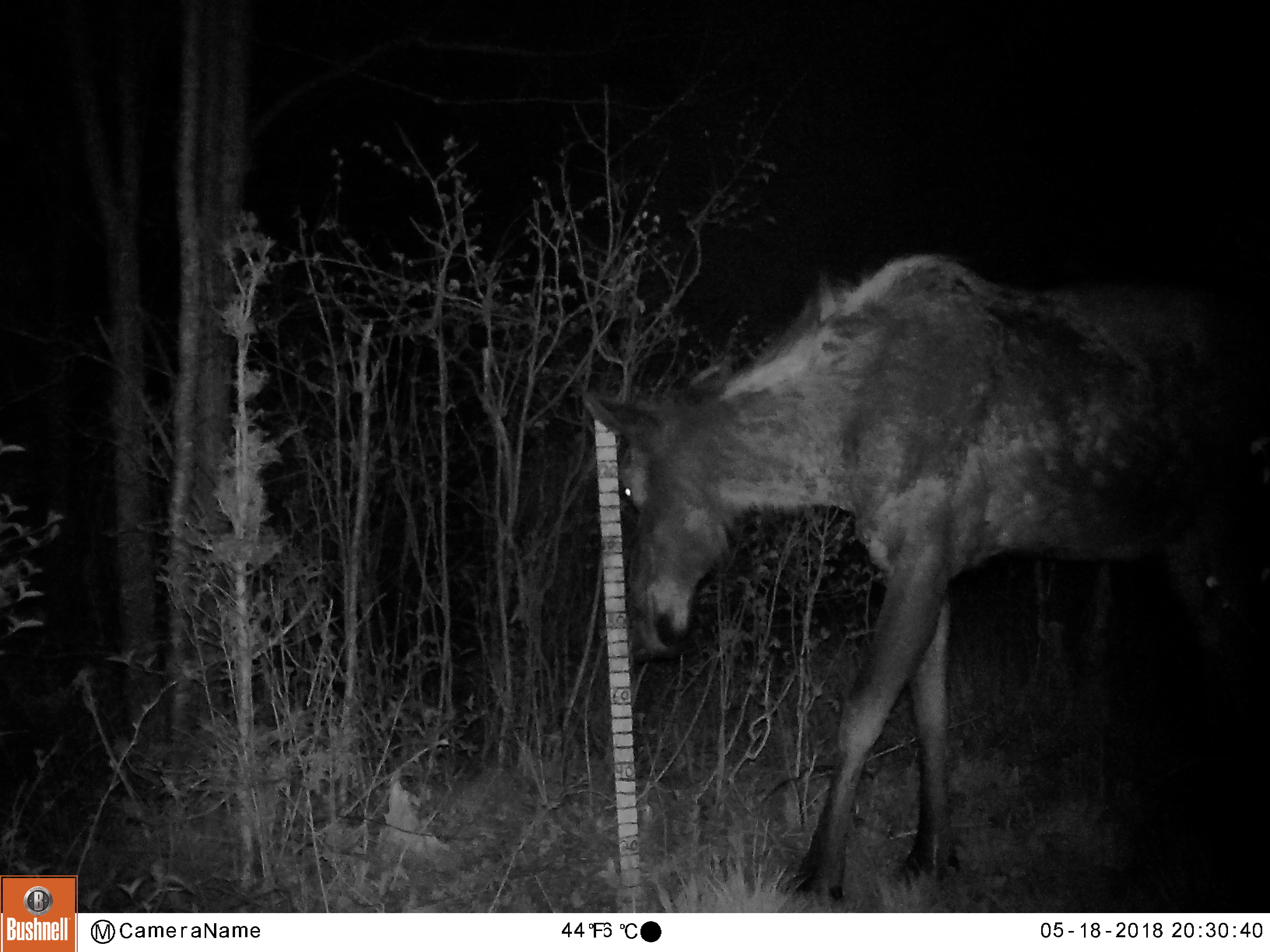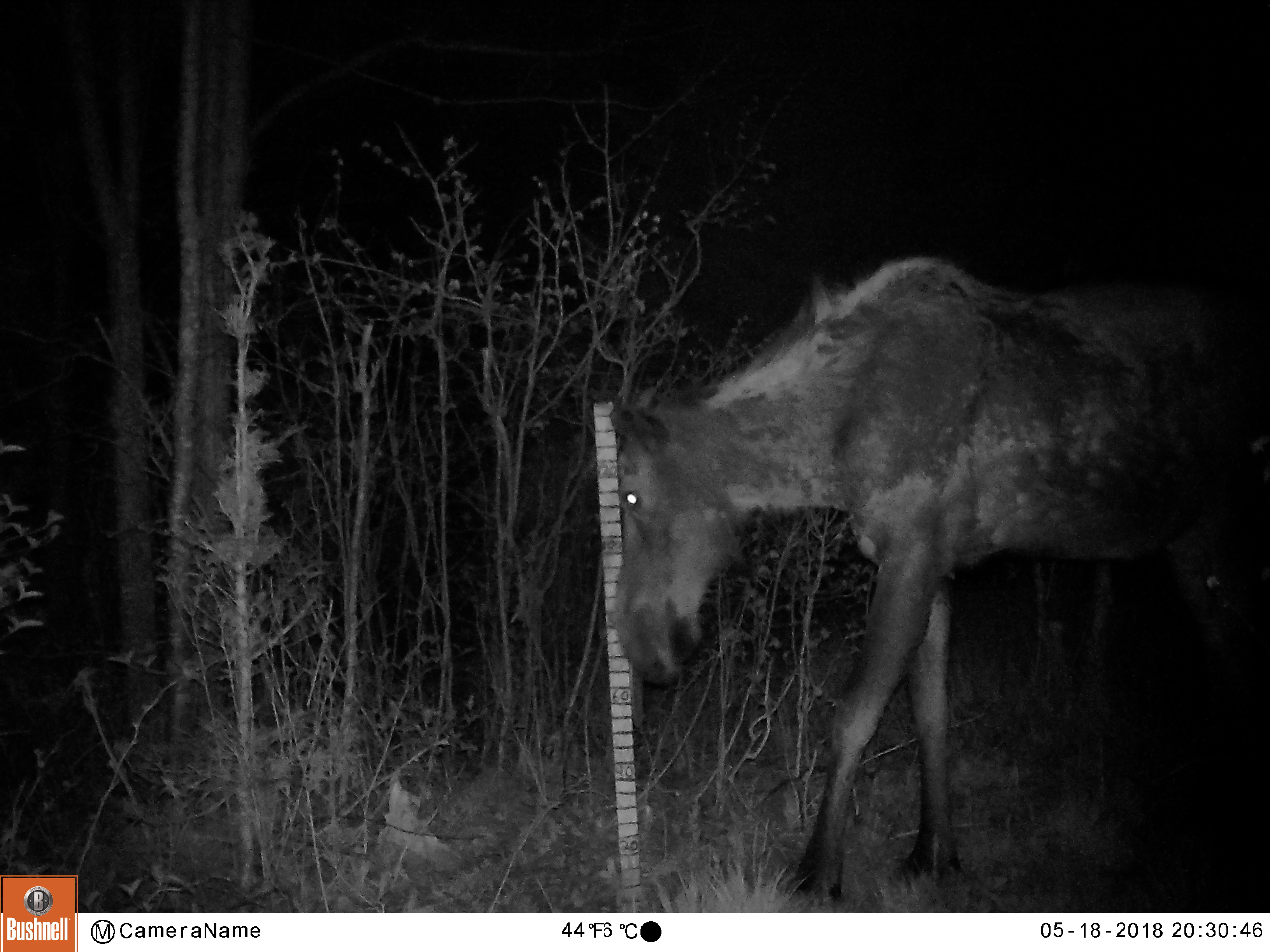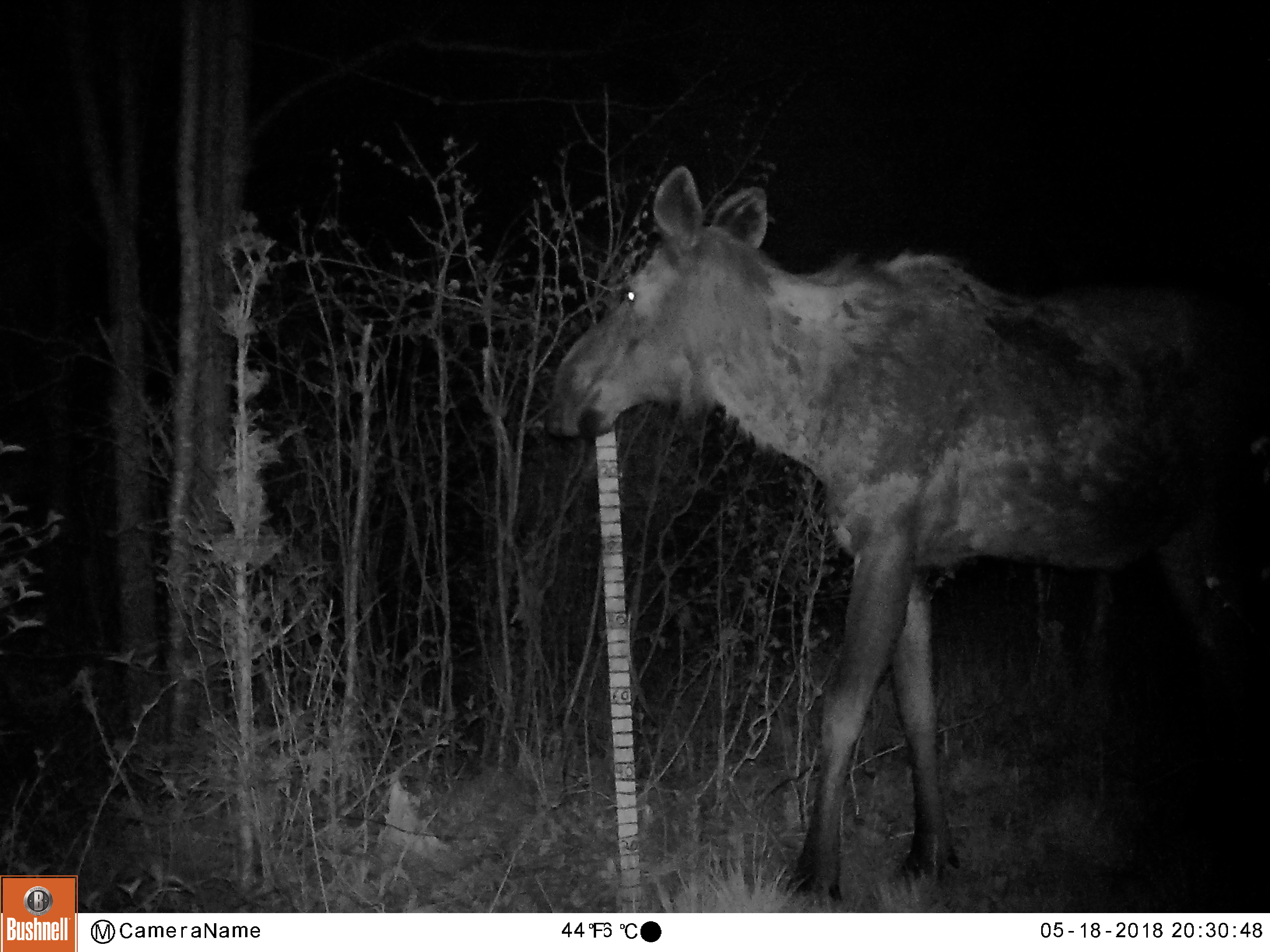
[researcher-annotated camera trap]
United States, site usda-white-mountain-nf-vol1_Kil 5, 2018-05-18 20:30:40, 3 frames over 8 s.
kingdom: Animalia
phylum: Chordata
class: Mammalia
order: Artiodactyla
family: Cervidae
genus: Alces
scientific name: Alces alces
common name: moose